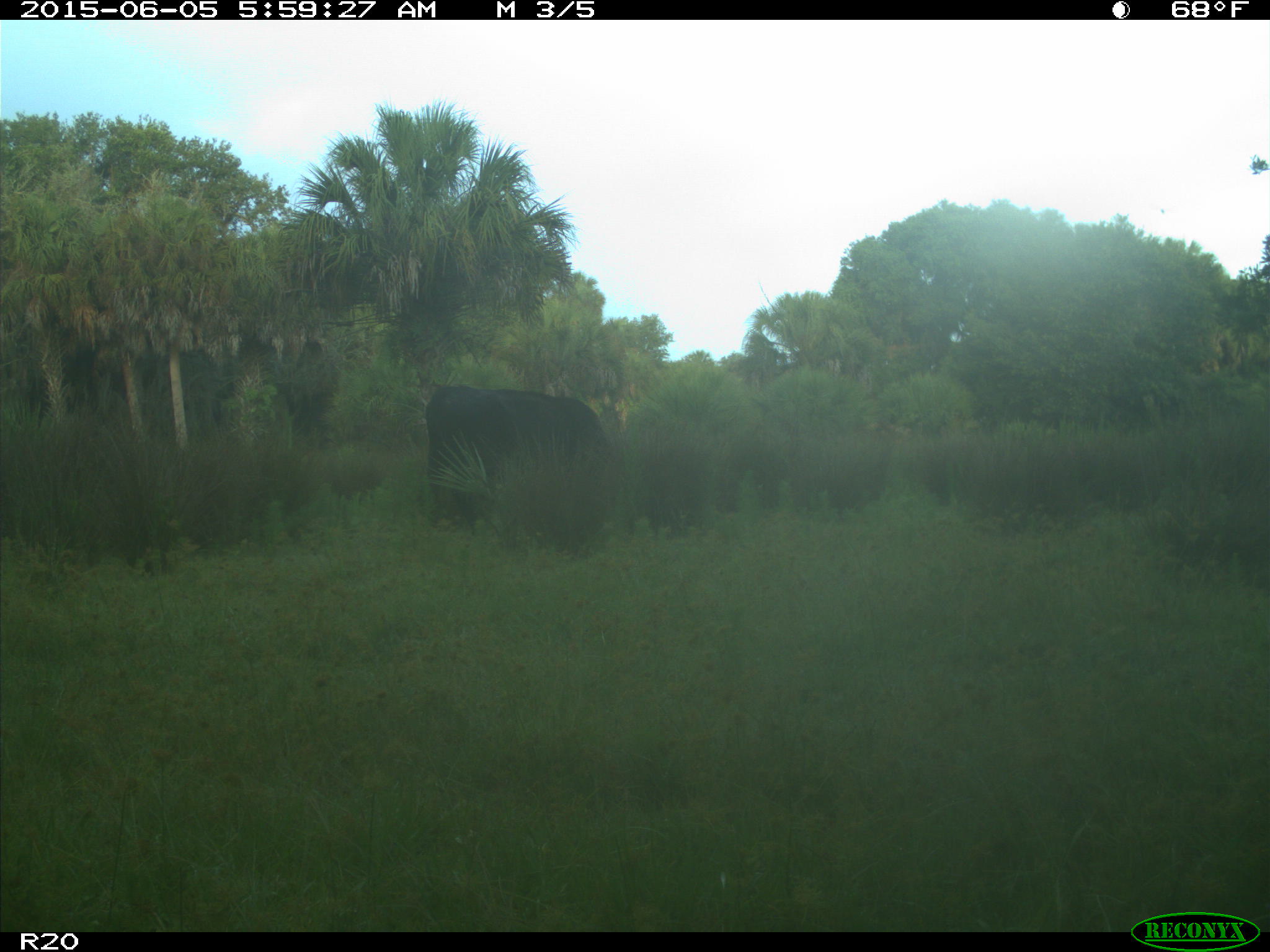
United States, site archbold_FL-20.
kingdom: Animalia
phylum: Chordata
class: Mammalia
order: Artiodactyla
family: Bovidae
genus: Bos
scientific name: Bos taurus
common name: domestic cow